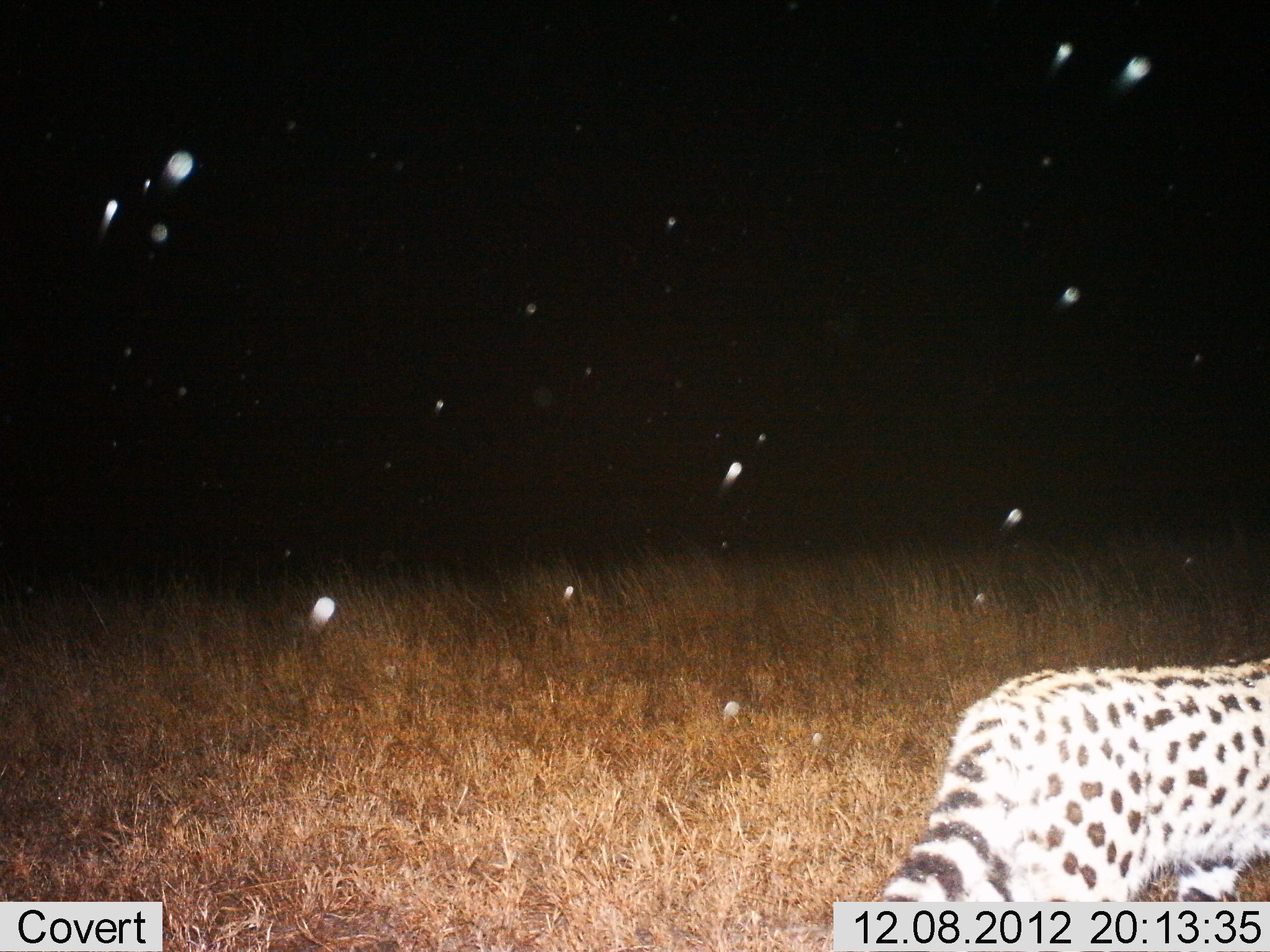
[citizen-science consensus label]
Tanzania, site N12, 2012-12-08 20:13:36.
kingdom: Animalia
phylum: Chordata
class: Mammalia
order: Carnivora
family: Felidae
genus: Leptailurus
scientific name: Leptailurus serval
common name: serval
Serval (Leptailurus serval), count 1. Behavior (volunteer vote fractions): standing 21%, resting 0%, moving 79%, interacting 0%. Young present (vote fraction): 0%. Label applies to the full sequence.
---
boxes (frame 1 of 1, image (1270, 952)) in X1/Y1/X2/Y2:
animal: 871/661/1270/900